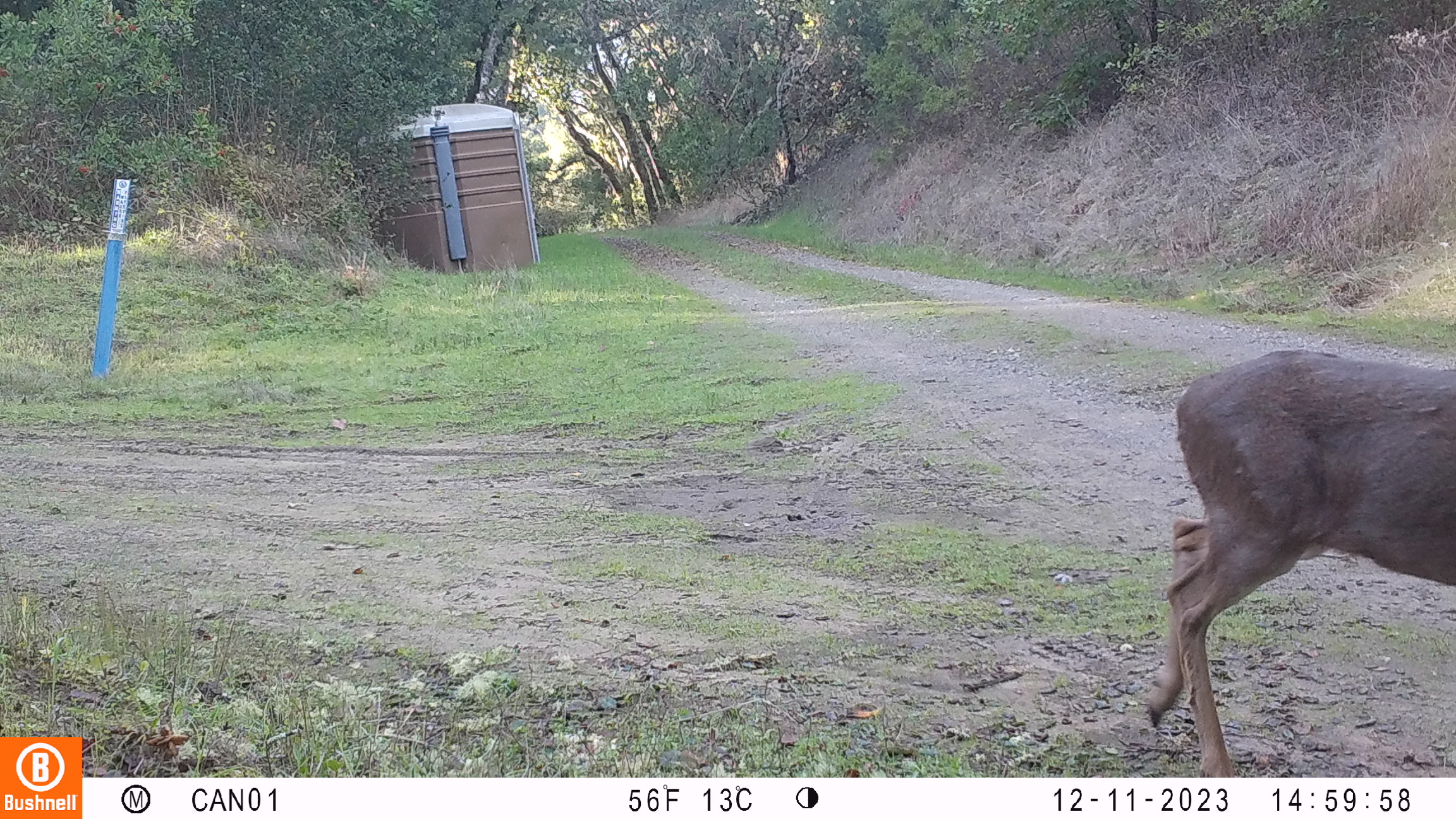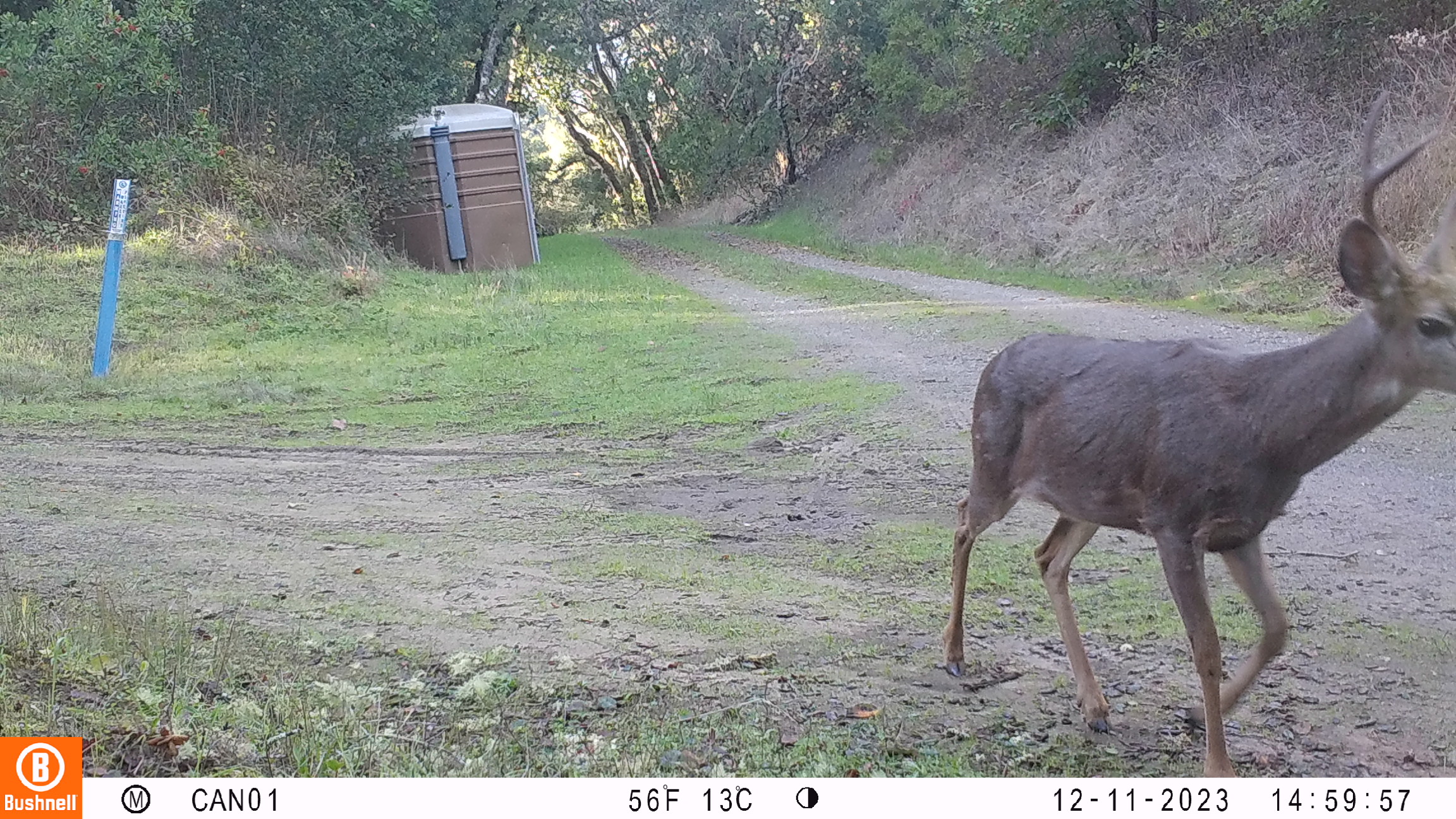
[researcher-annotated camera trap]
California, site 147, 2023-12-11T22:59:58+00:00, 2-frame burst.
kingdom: Animalia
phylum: Chordata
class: Mammalia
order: Artiodactyla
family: Cervidae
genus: Odocoileus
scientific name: Odocoileus hemionus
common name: mule deer